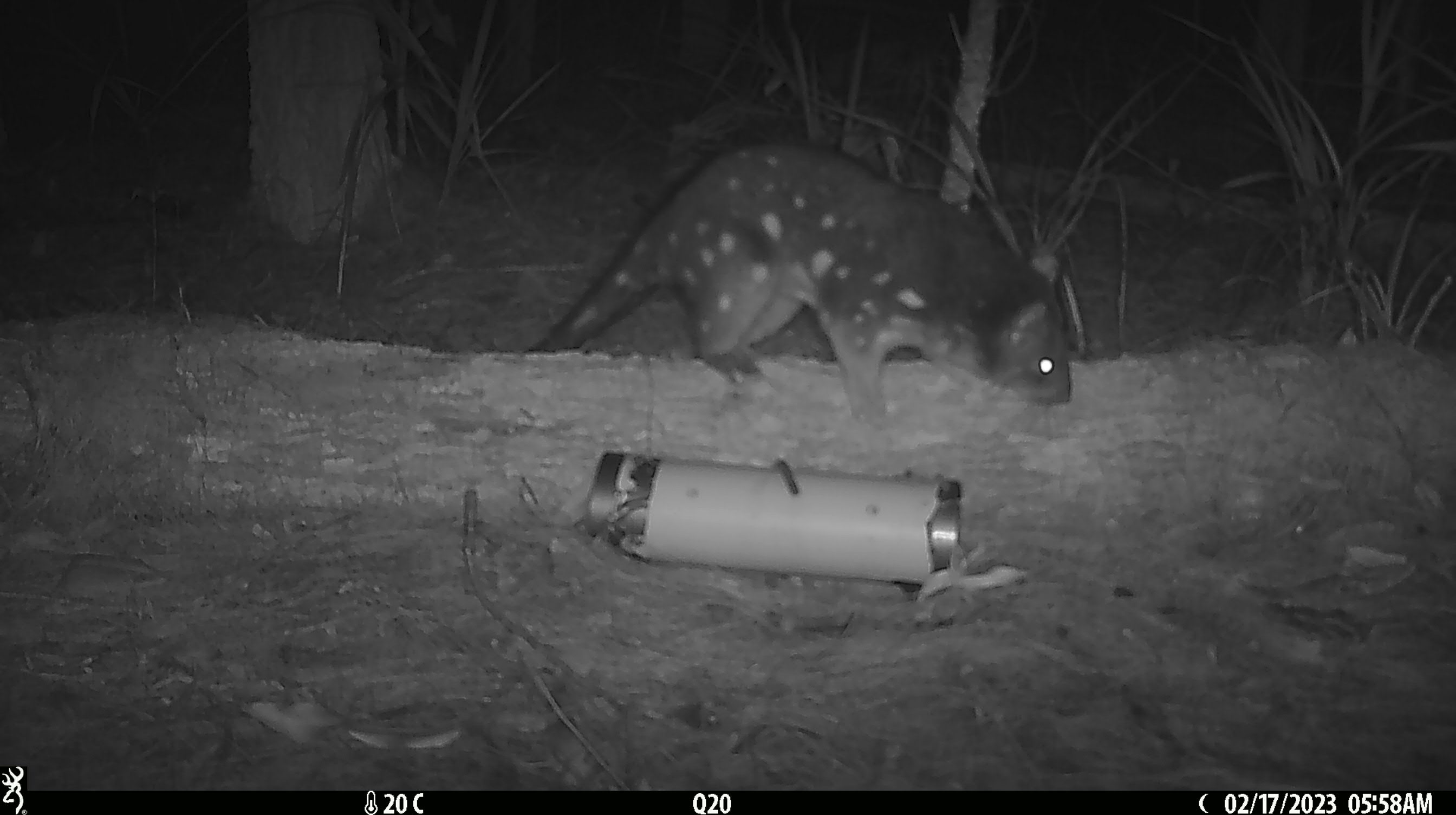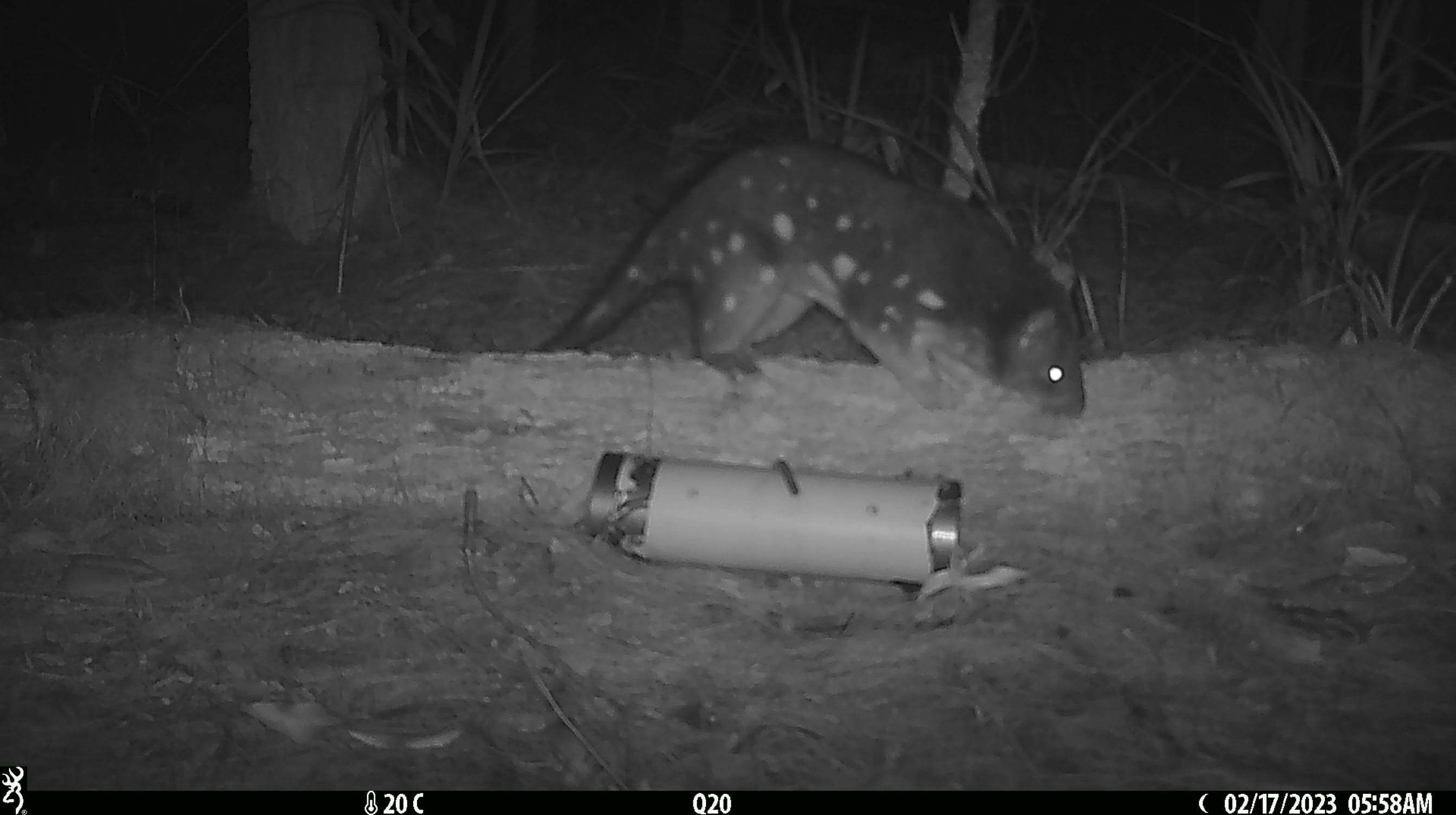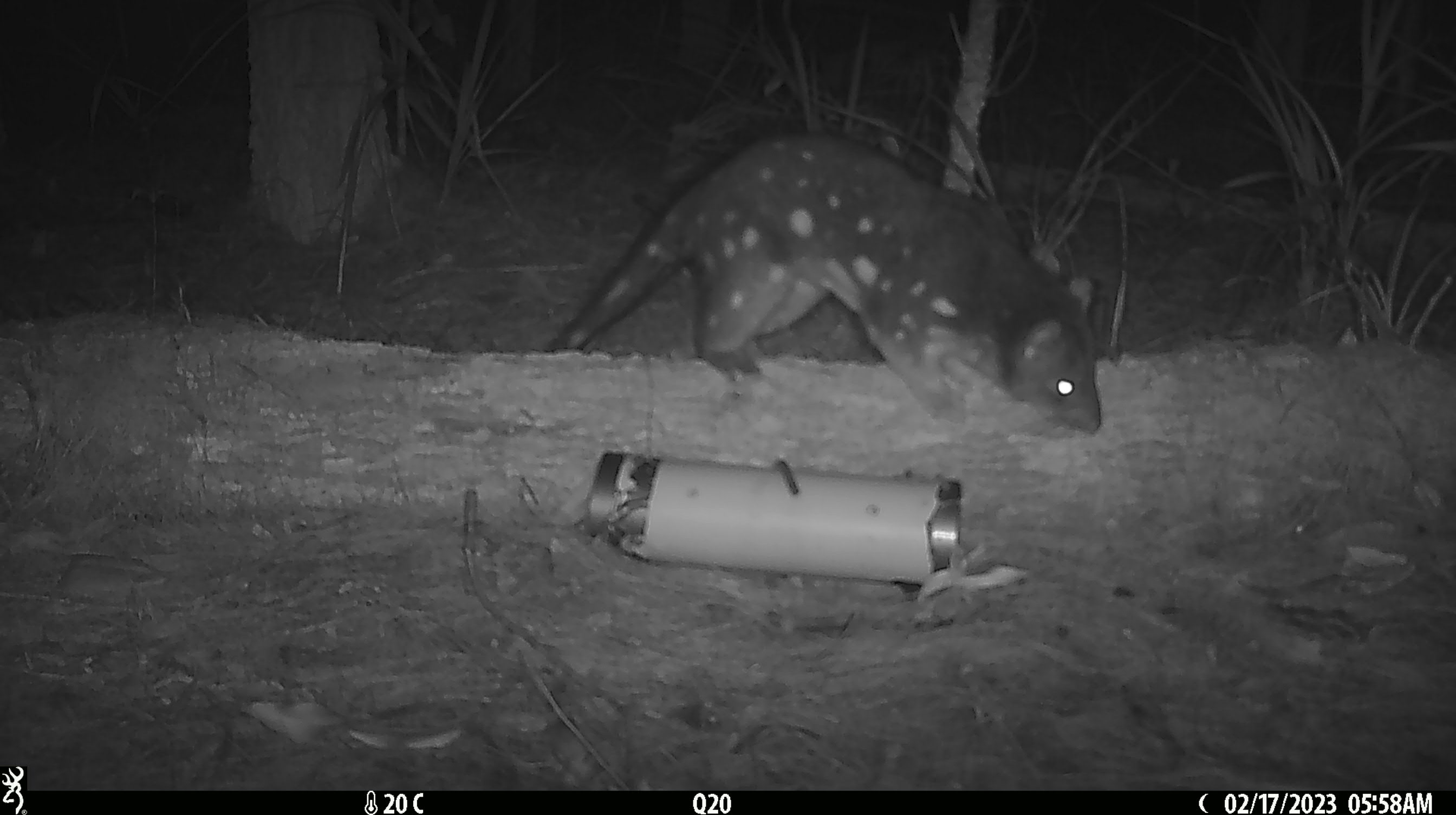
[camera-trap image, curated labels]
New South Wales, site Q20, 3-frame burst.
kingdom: Animalia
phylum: Chordata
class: Mammalia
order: Dasyuromorphia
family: Dasyuridae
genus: Dasyurus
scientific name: Dasyurus maculatus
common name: spotted-tailed quoll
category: quoll